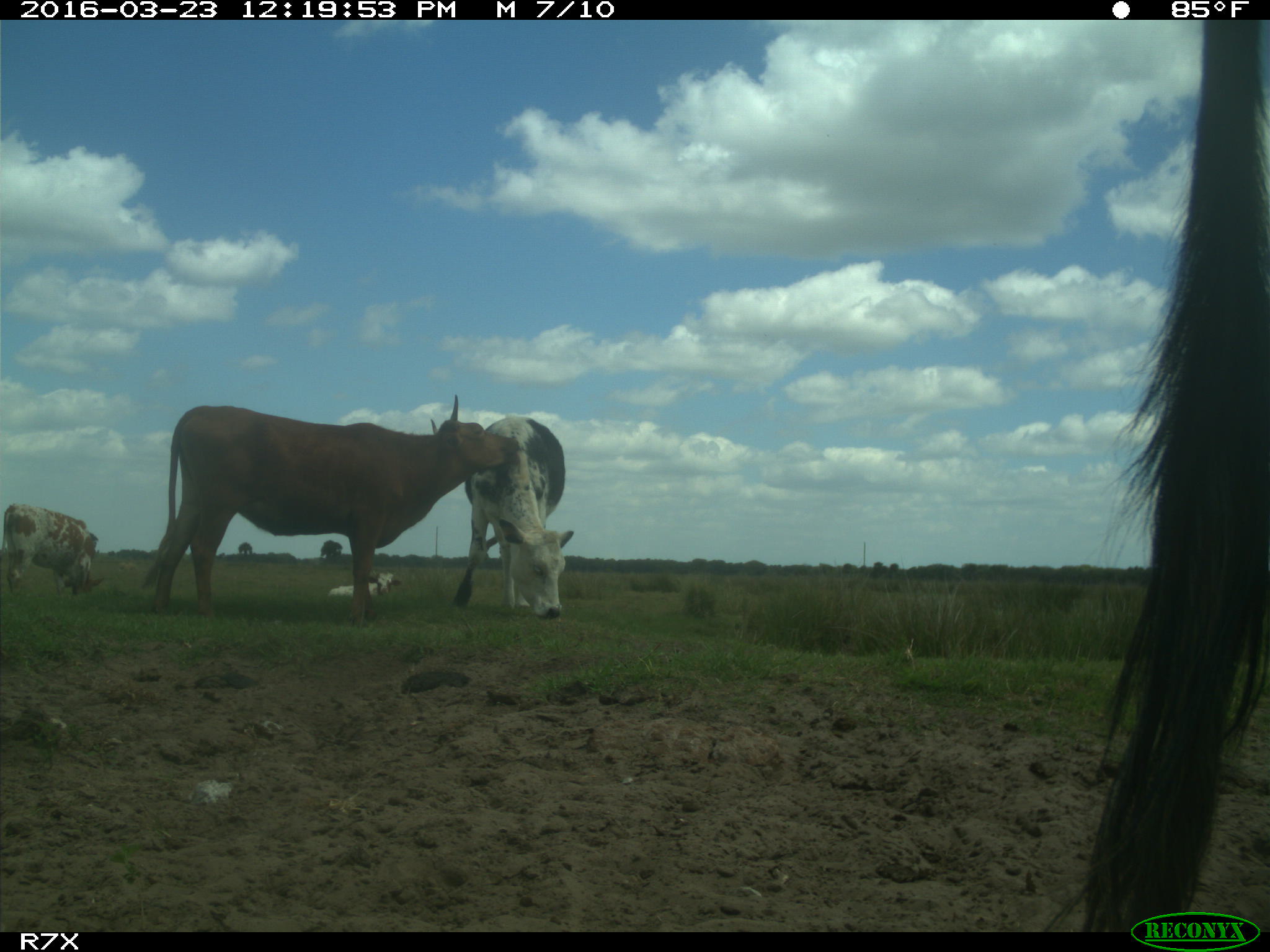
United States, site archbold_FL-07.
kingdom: Animalia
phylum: Chordata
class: Mammalia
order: Artiodactyla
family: Bovidae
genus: Bos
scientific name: Bos taurus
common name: domestic cow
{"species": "Bos taurus (domestic cow)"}